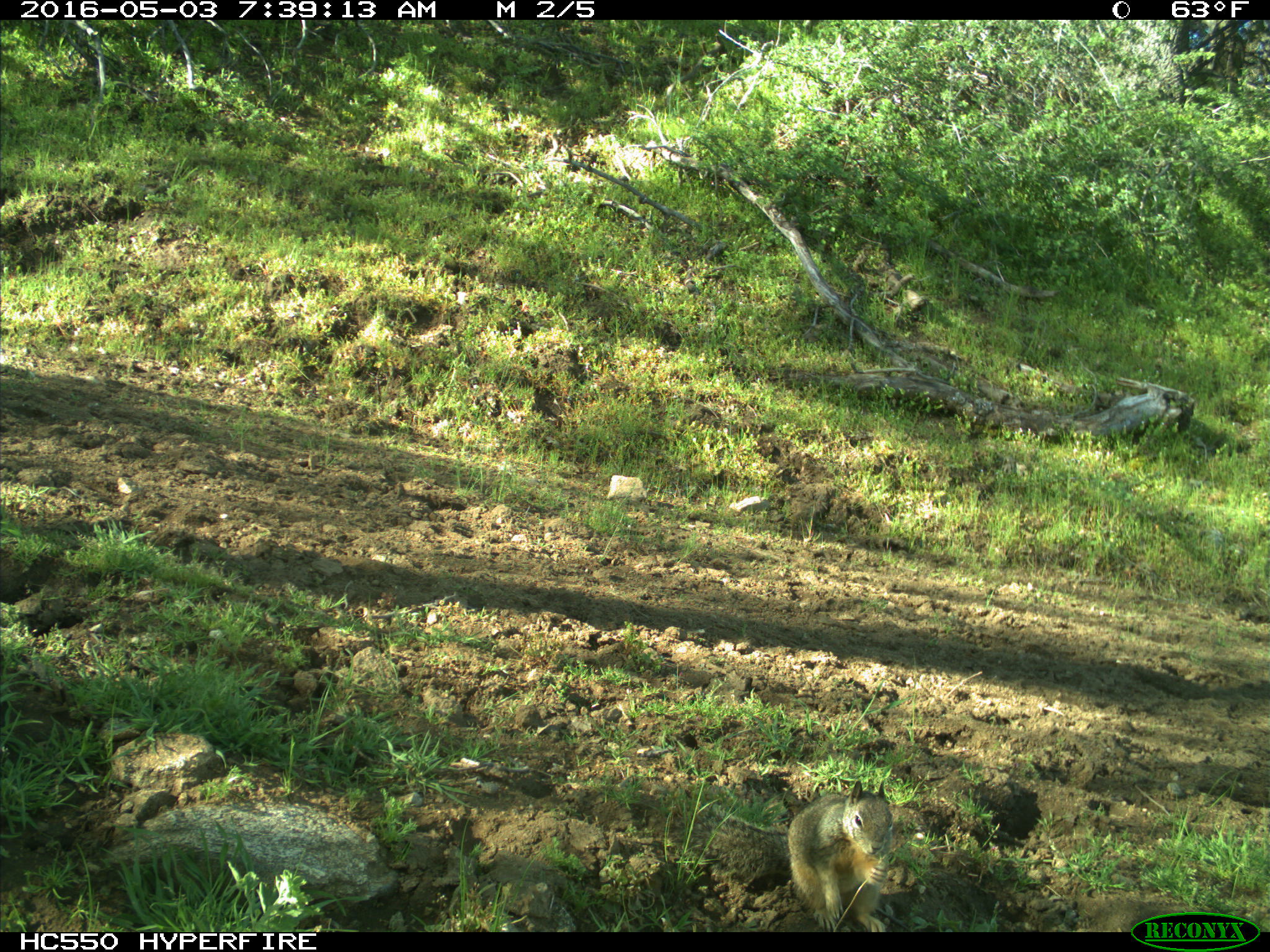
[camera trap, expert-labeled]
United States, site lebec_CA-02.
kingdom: Animalia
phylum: Chordata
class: Mammalia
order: Rodentia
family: Sciuridae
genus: Otospermophilus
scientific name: Otospermophilus beecheyi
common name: california ground squirrel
Otospermophilus beecheyi (california ground squirrel).